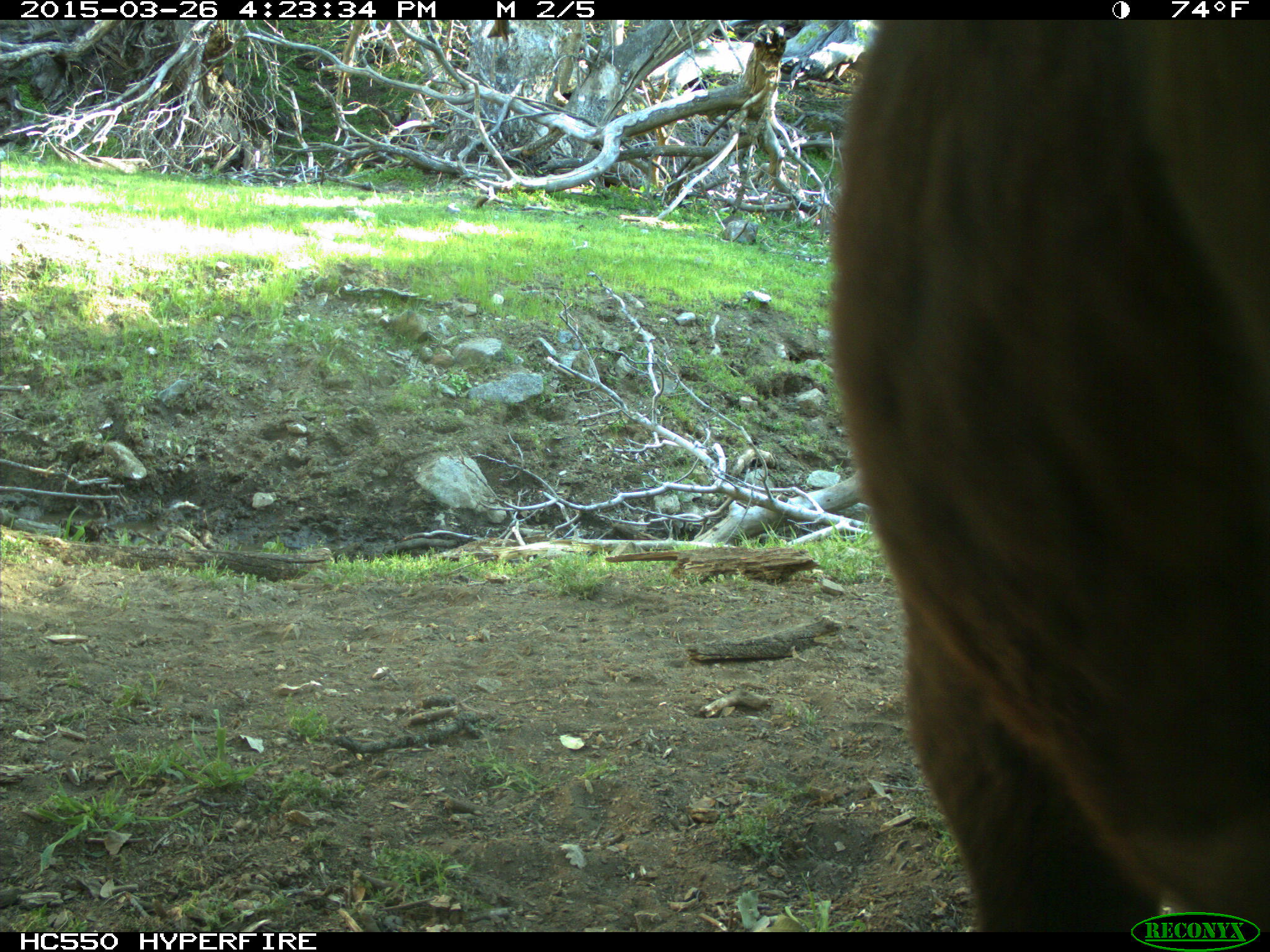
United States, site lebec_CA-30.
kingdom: Animalia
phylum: Chordata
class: Mammalia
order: Artiodactyla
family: Bovidae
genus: Bos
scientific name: Bos taurus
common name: domestic cow